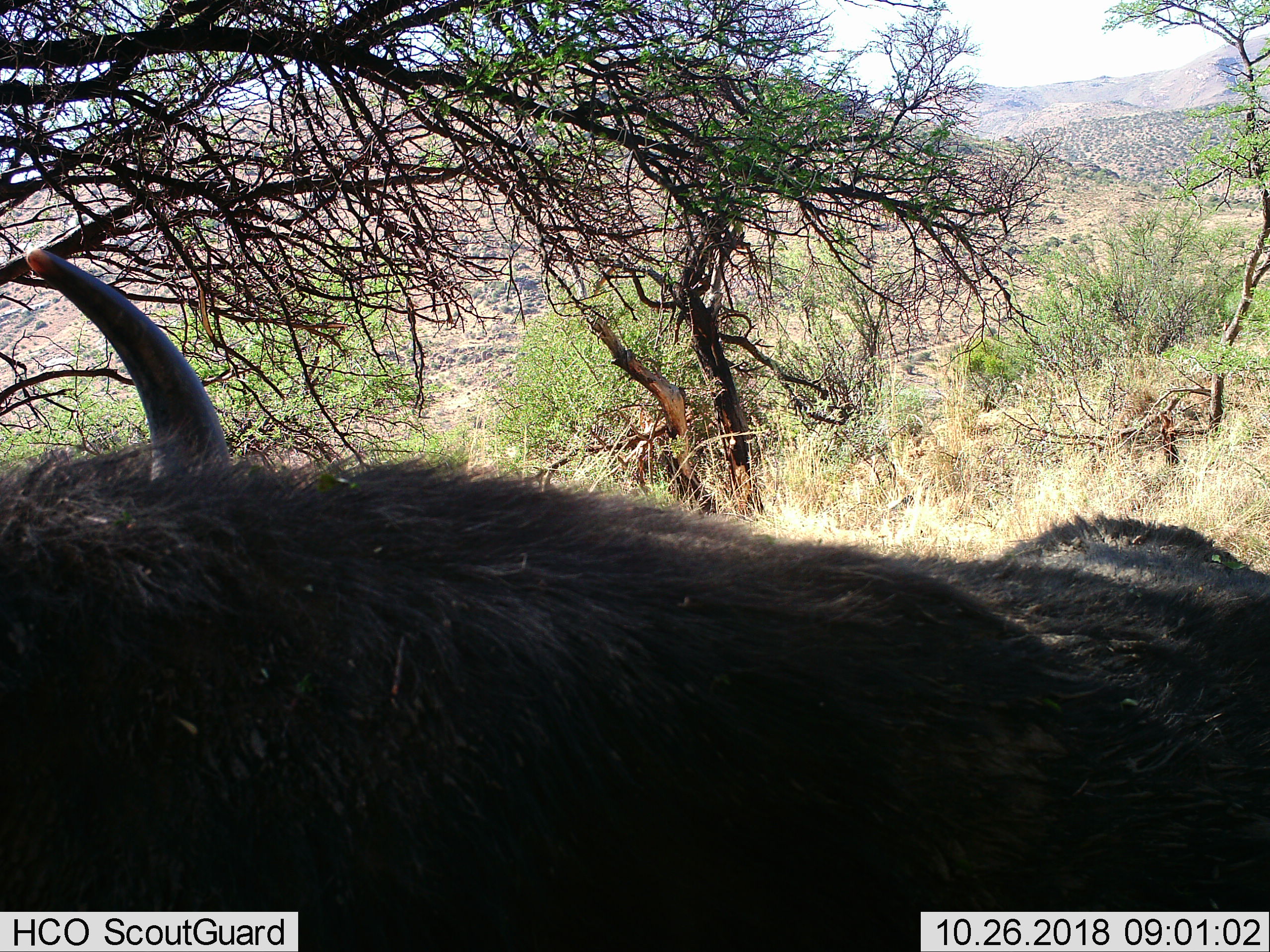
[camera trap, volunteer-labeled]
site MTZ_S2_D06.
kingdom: Animalia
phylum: Chordata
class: Mammalia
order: Artiodactyla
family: Bovidae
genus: Syncerus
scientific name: Syncerus caffer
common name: african buffalo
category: buffalo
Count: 1.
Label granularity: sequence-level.